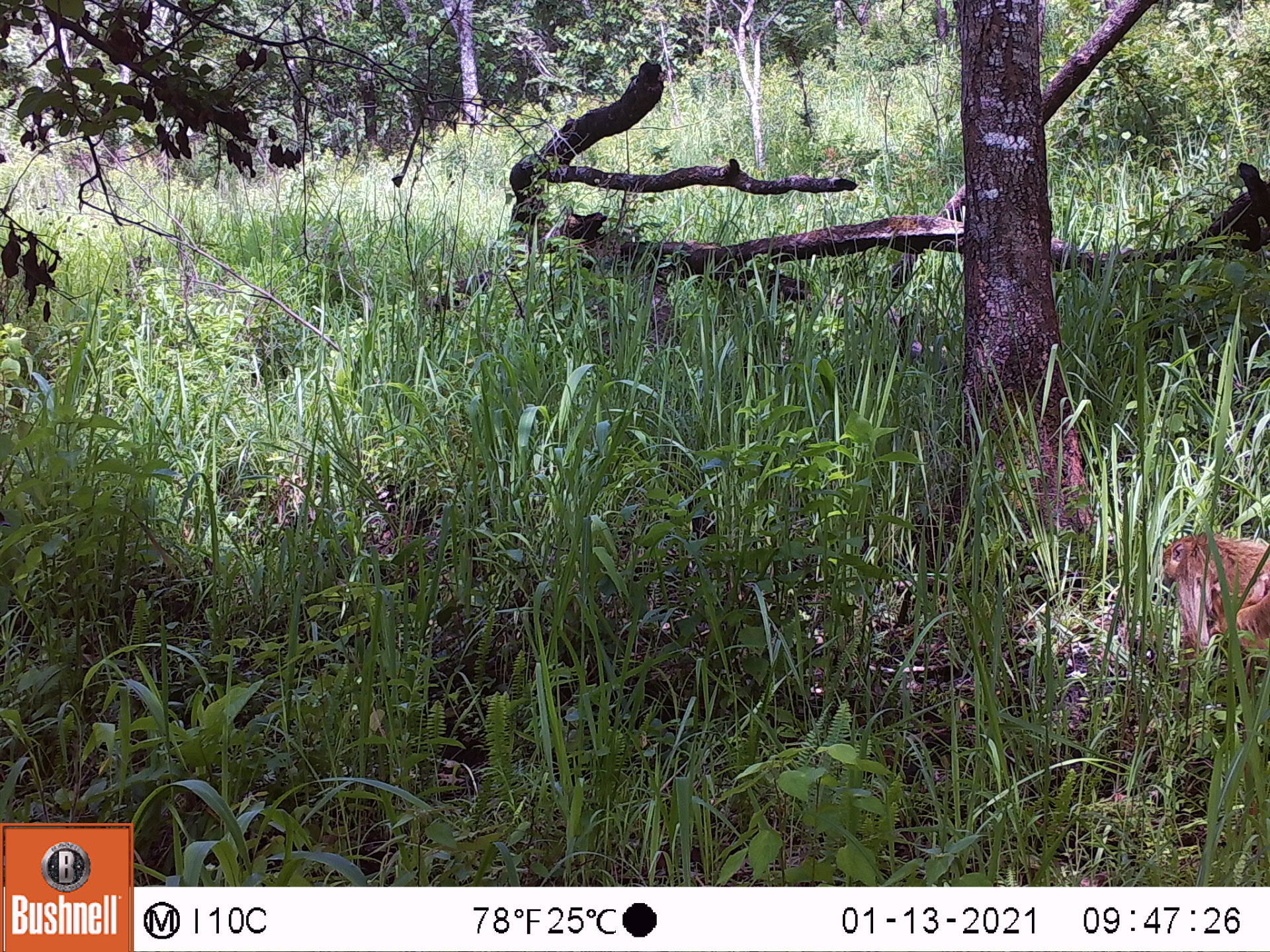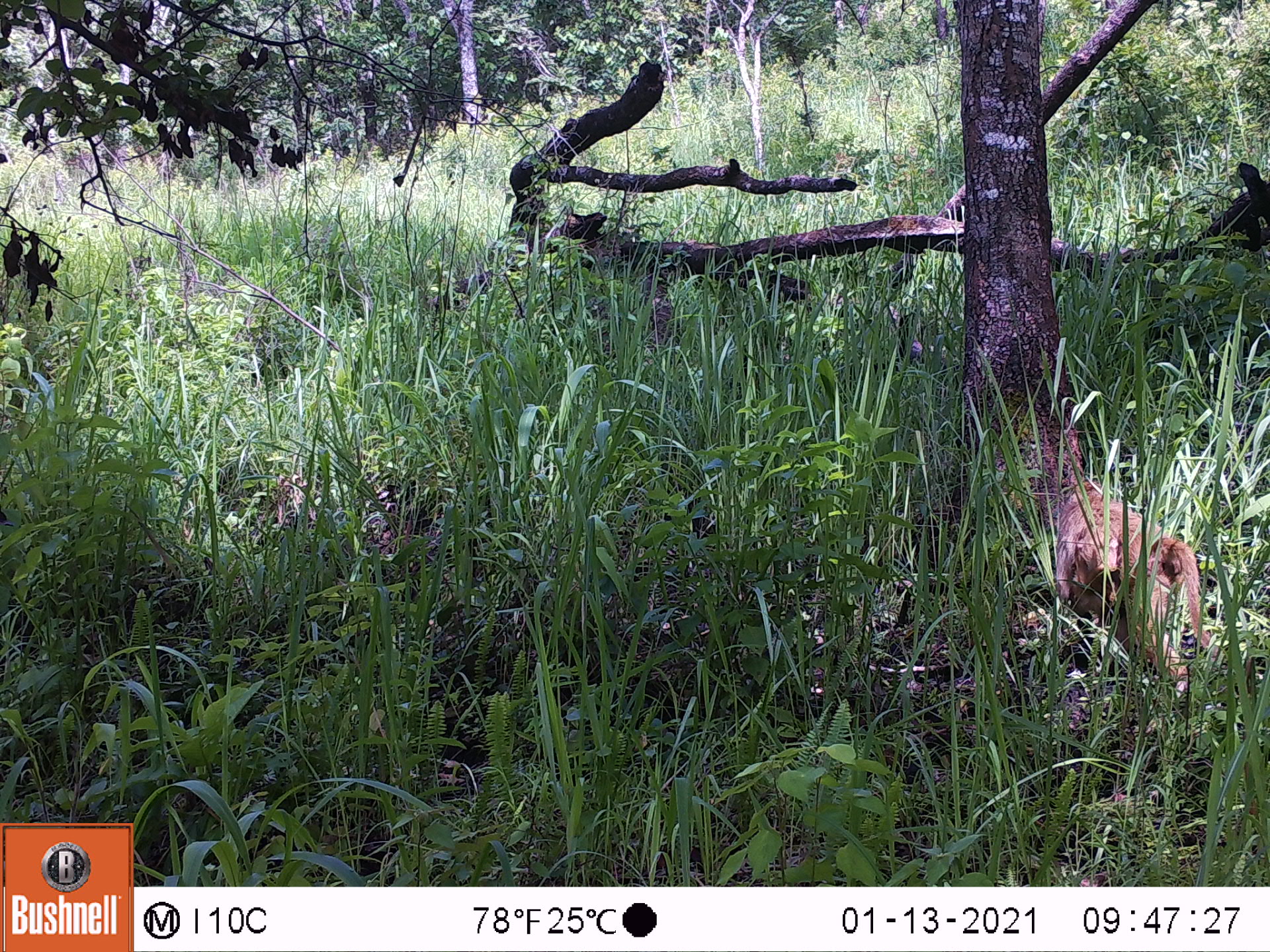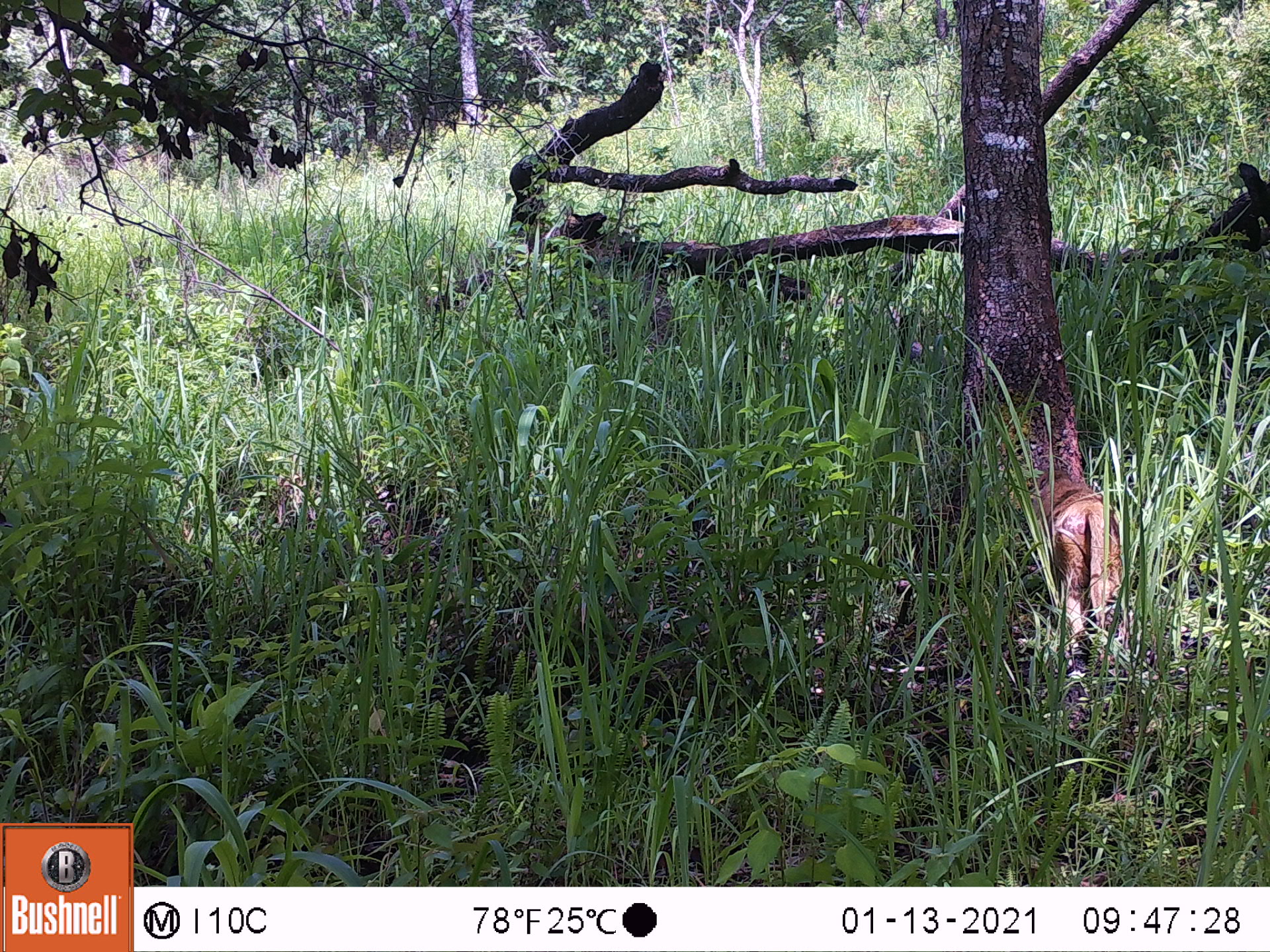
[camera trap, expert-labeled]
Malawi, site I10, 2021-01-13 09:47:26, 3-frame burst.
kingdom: Animalia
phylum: Chordata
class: Mammalia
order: Primates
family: Cercopithecidae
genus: Papio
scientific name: Papio cynocephalus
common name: yellow baboon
Yellow baboon (Papio cynocephalus), count 1.